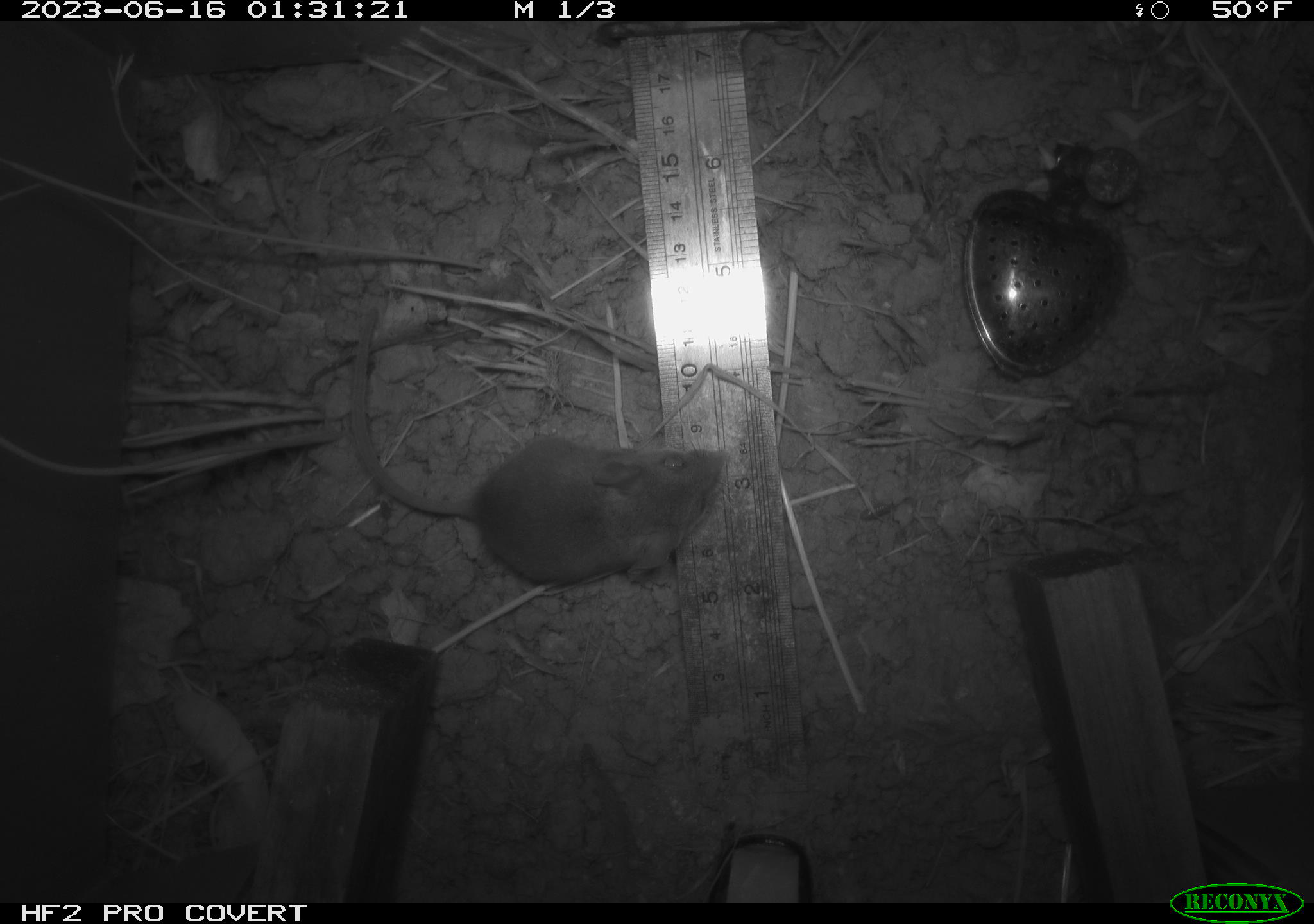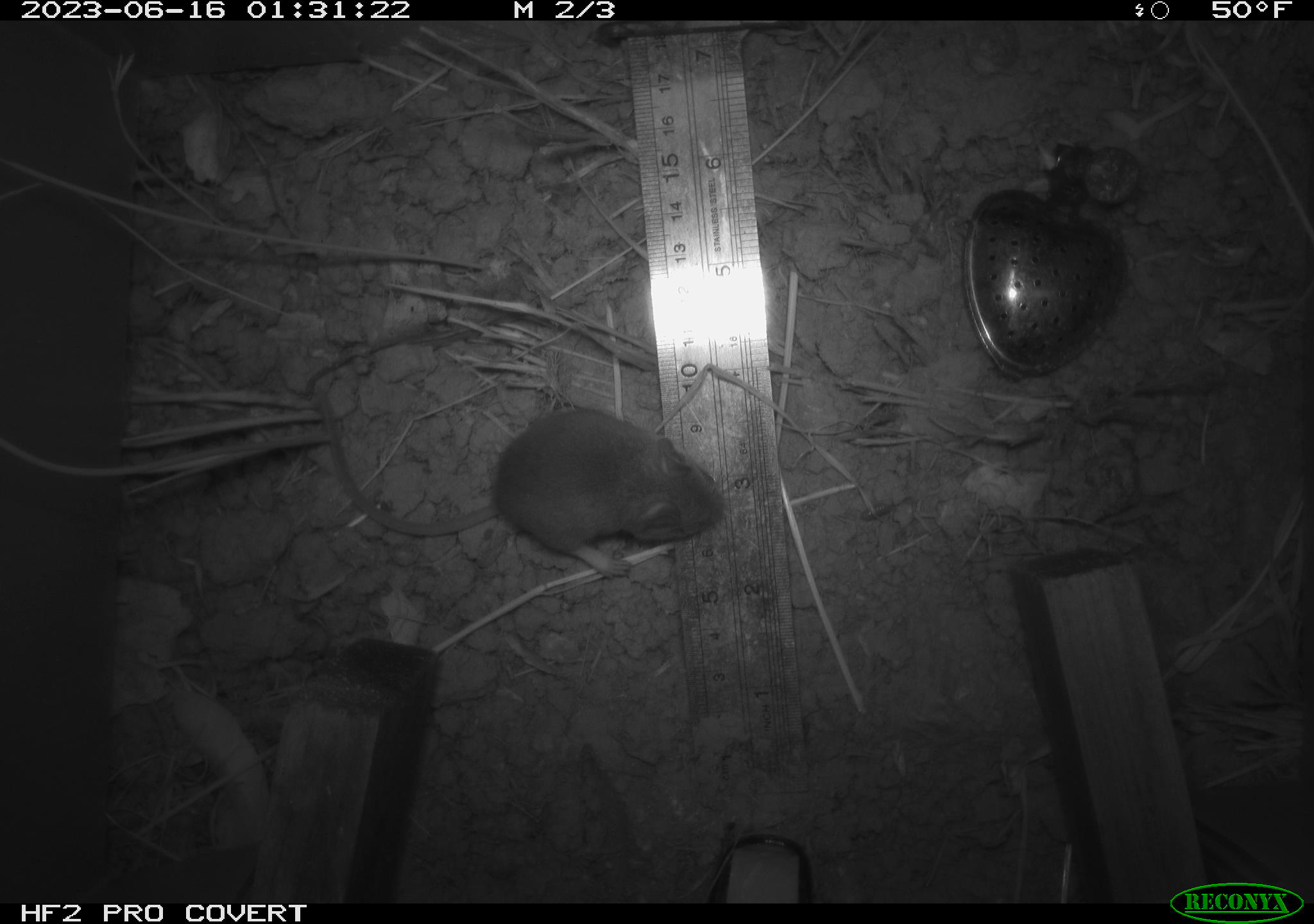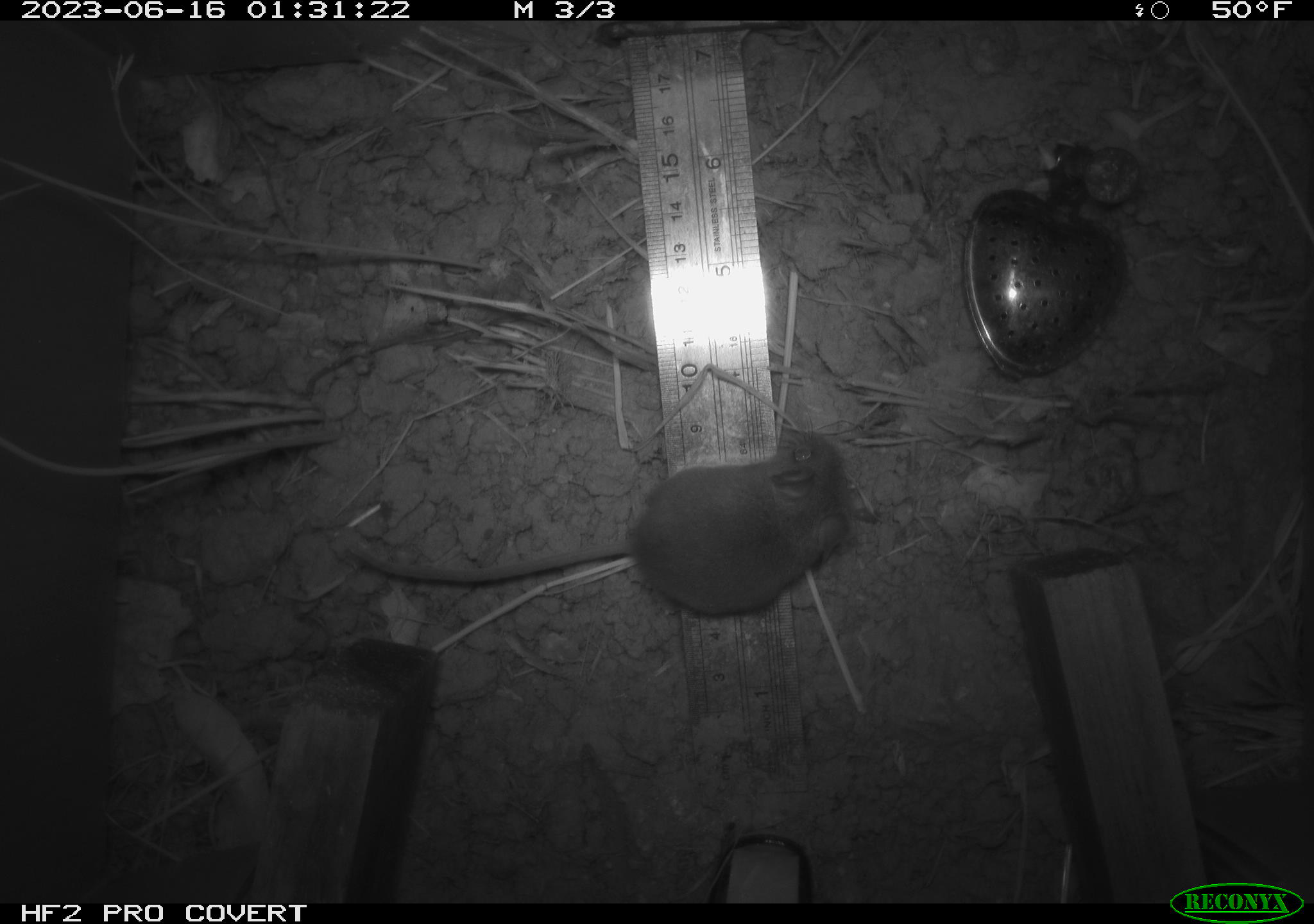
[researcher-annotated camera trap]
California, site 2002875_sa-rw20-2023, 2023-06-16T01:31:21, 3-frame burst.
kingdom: Animalia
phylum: Chordata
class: Mammalia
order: Rodentia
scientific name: Rodentia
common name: mouse species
Mouse species (Rodentia).